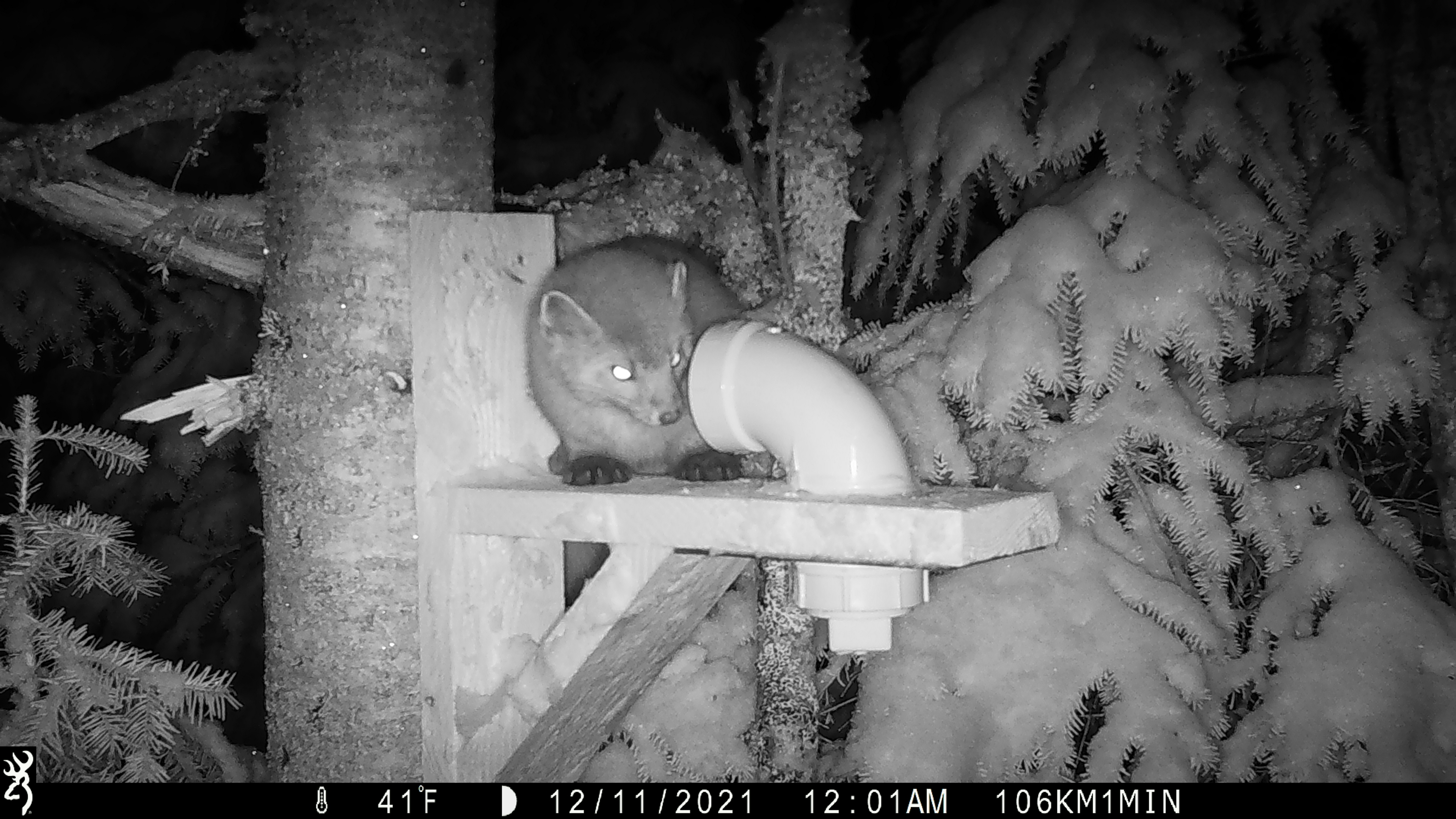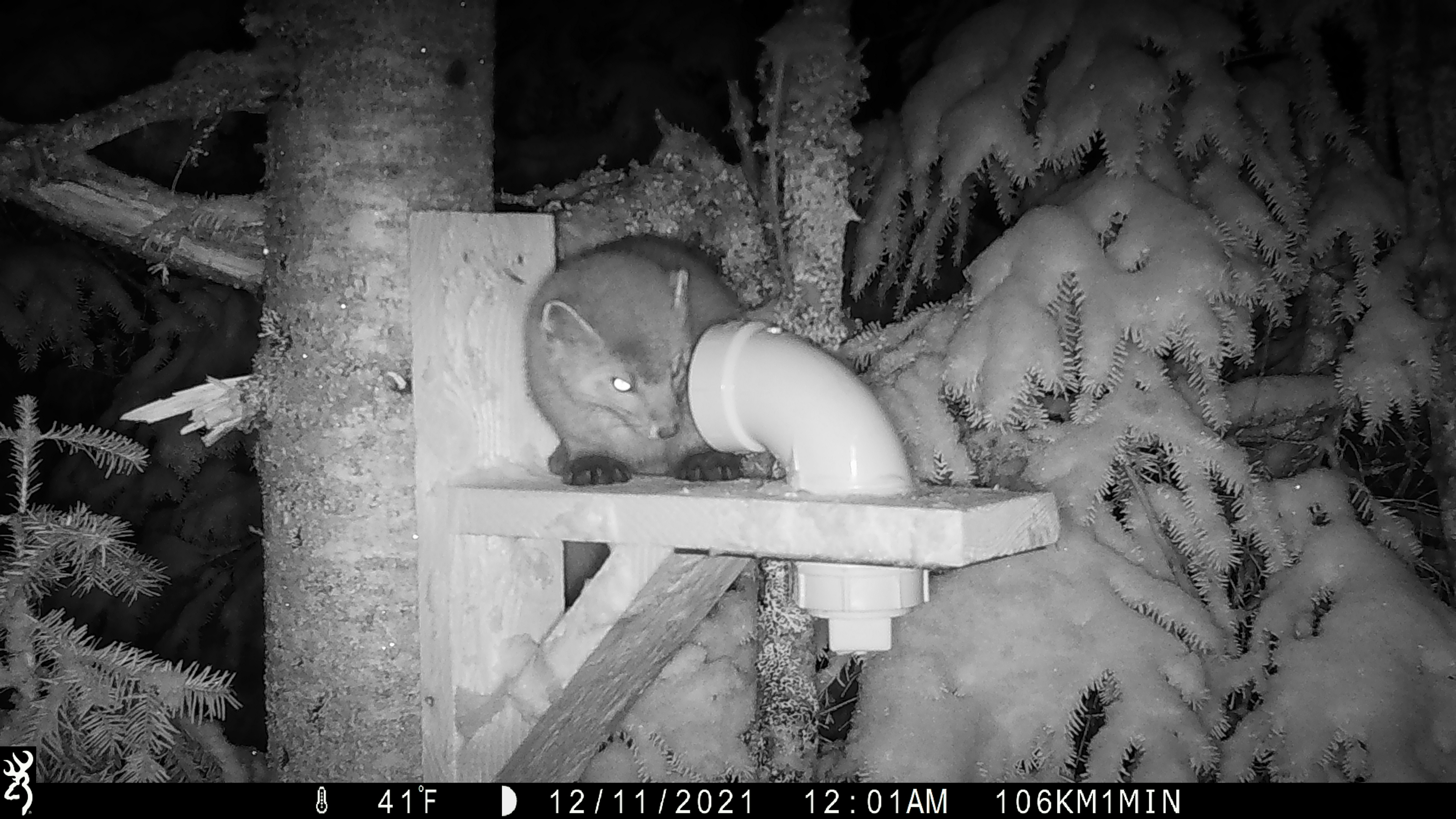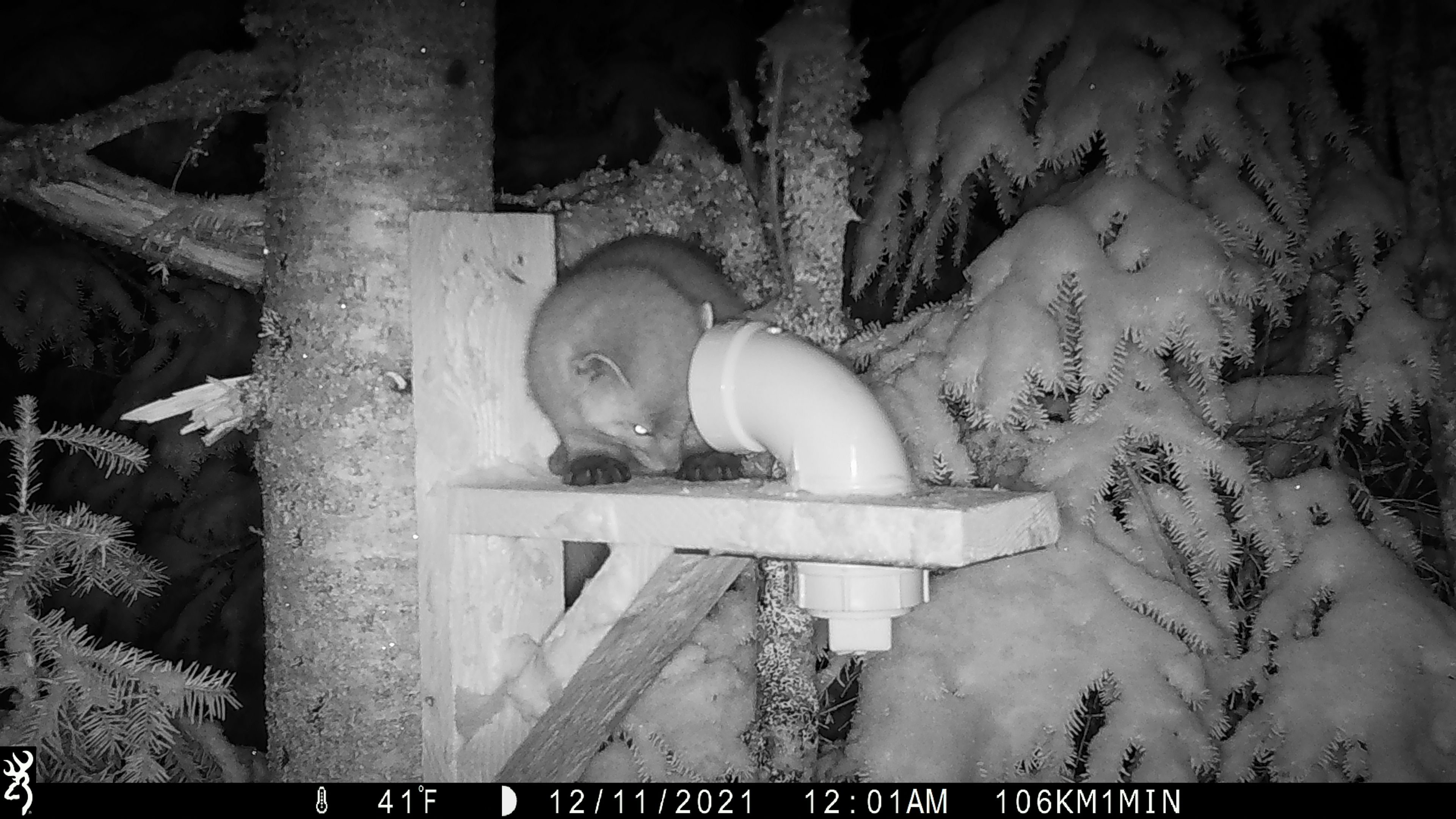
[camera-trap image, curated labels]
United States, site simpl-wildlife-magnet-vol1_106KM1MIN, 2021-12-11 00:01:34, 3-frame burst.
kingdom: Animalia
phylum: Chordata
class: Mammalia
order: Carnivora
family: Mustelidae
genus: Martes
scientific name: Martes americana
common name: american marten